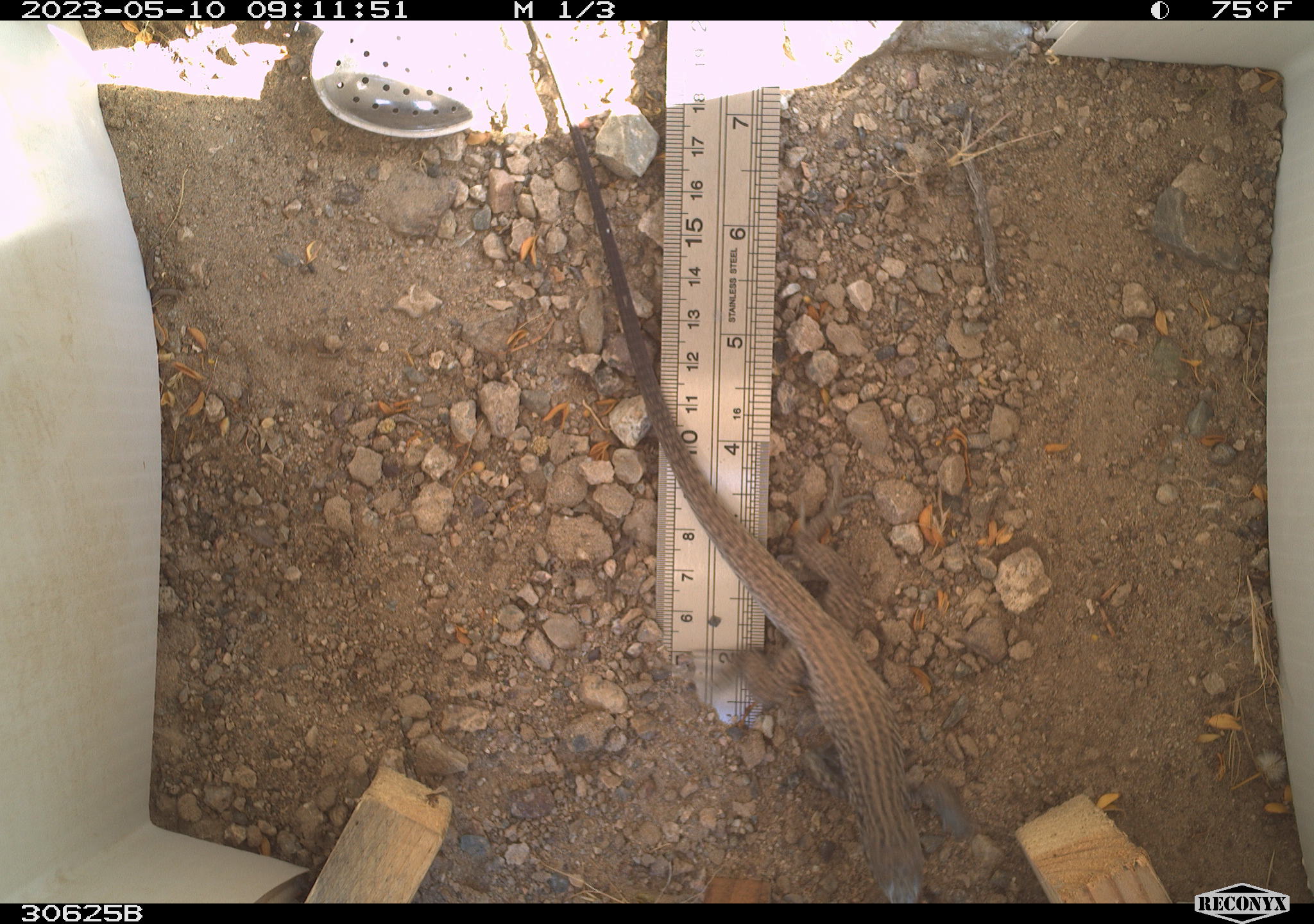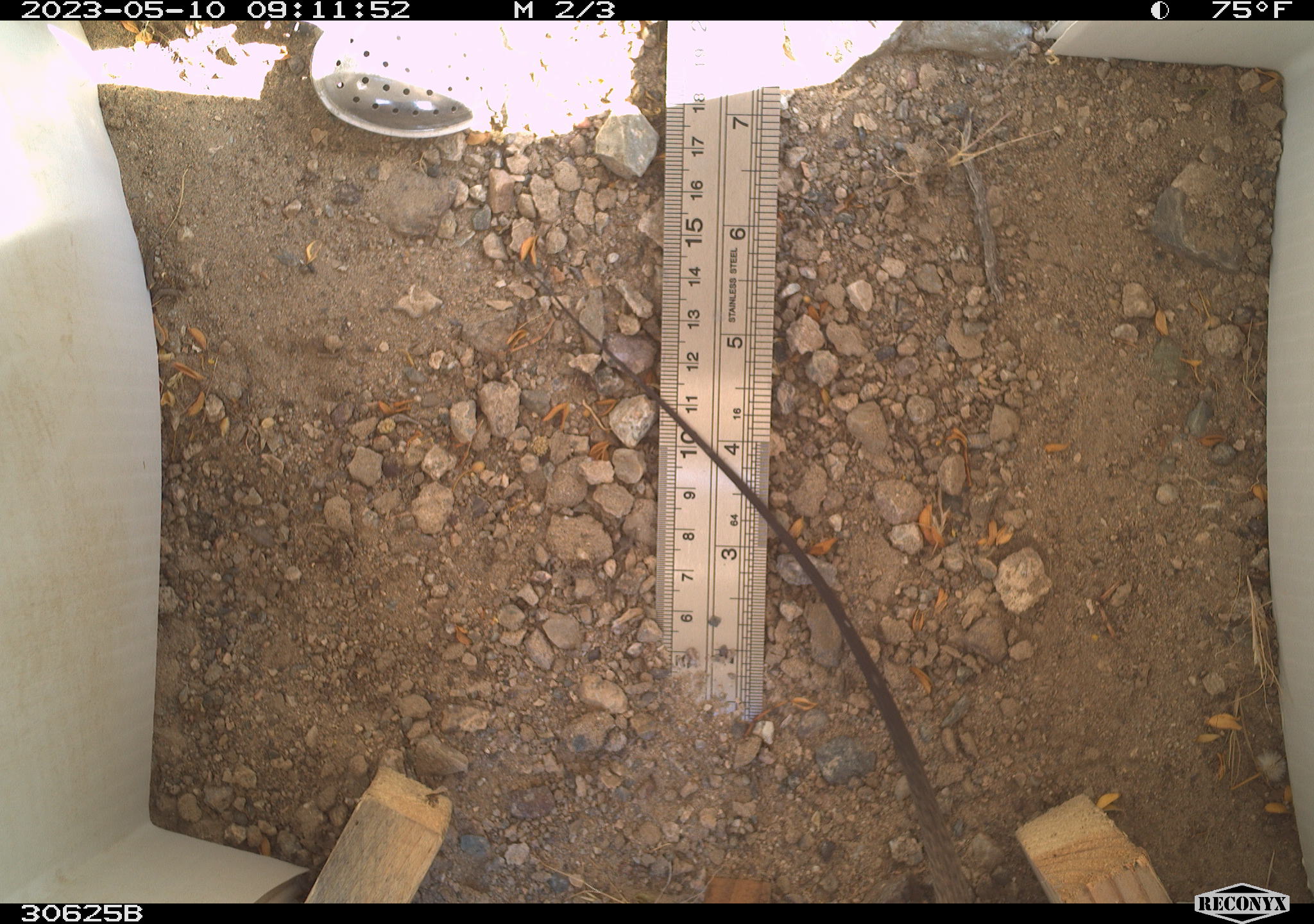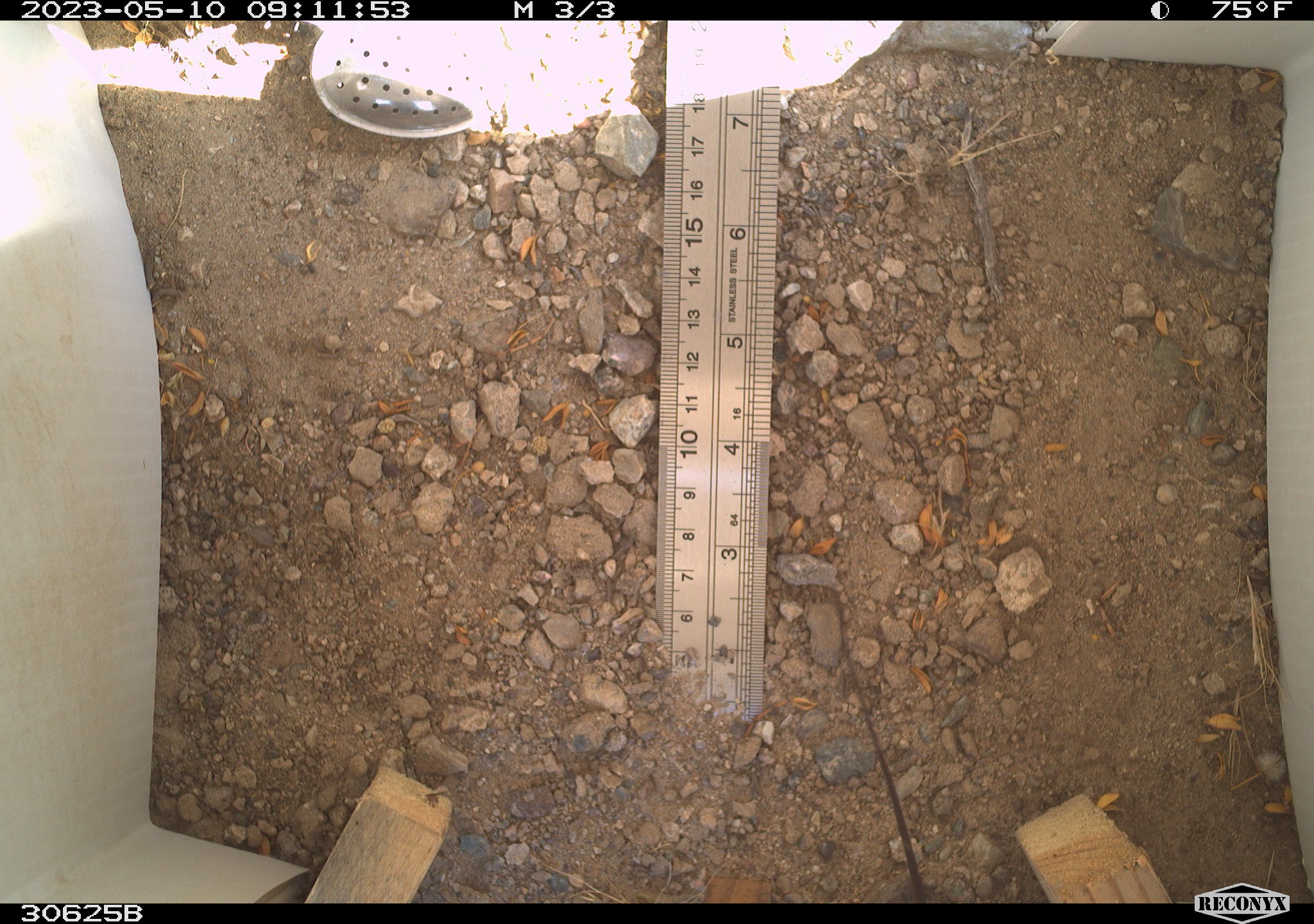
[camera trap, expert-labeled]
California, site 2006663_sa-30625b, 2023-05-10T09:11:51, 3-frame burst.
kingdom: Animalia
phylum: Chordata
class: Reptilia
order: Squamata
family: Teiidae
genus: Aspidoscelis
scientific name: Aspidoscelis tigris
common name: western whiptail